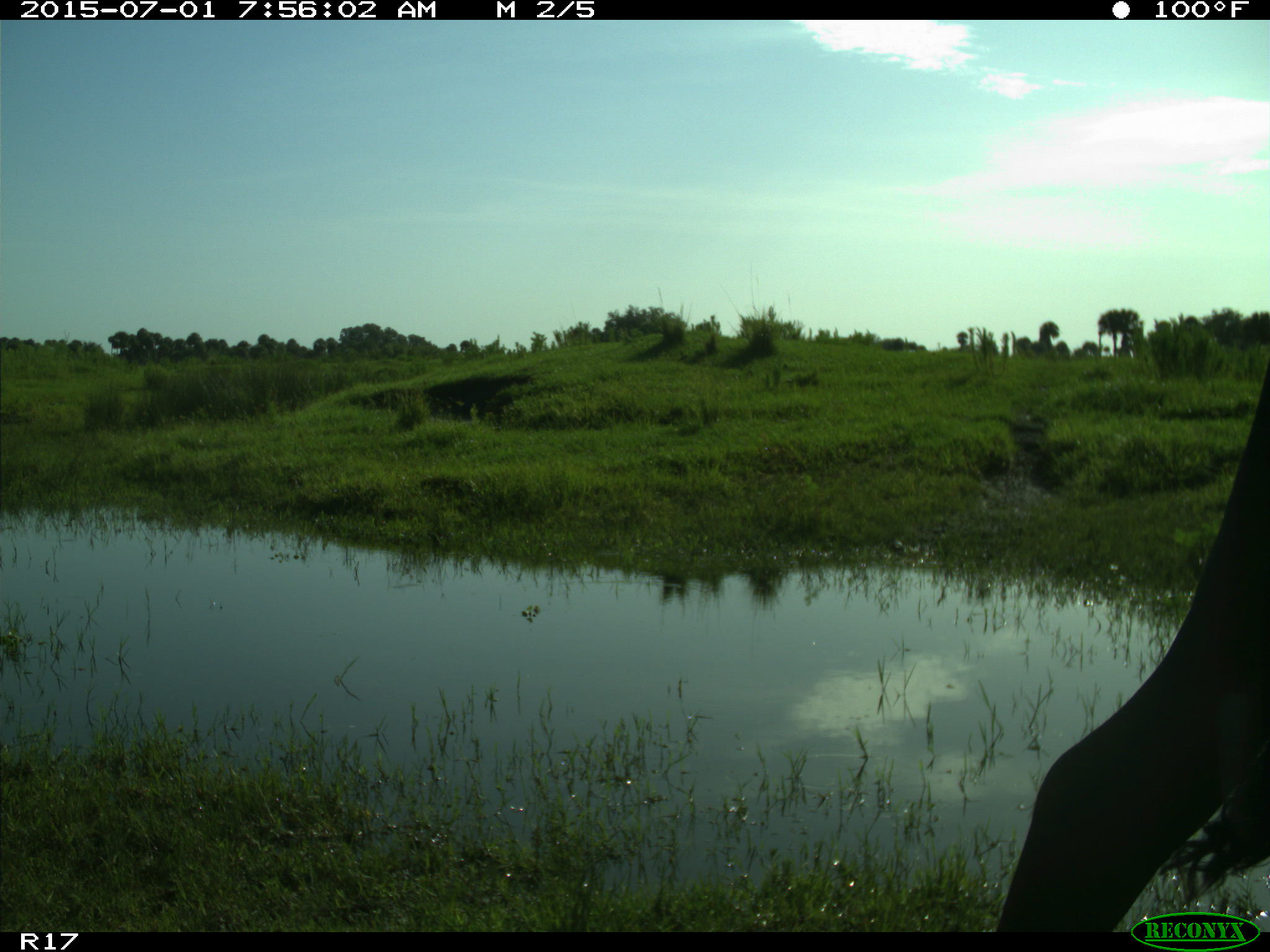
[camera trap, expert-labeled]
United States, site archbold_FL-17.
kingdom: Animalia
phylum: Chordata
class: Mammalia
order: Artiodactyla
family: Bovidae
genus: Bos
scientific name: Bos taurus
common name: domestic cow